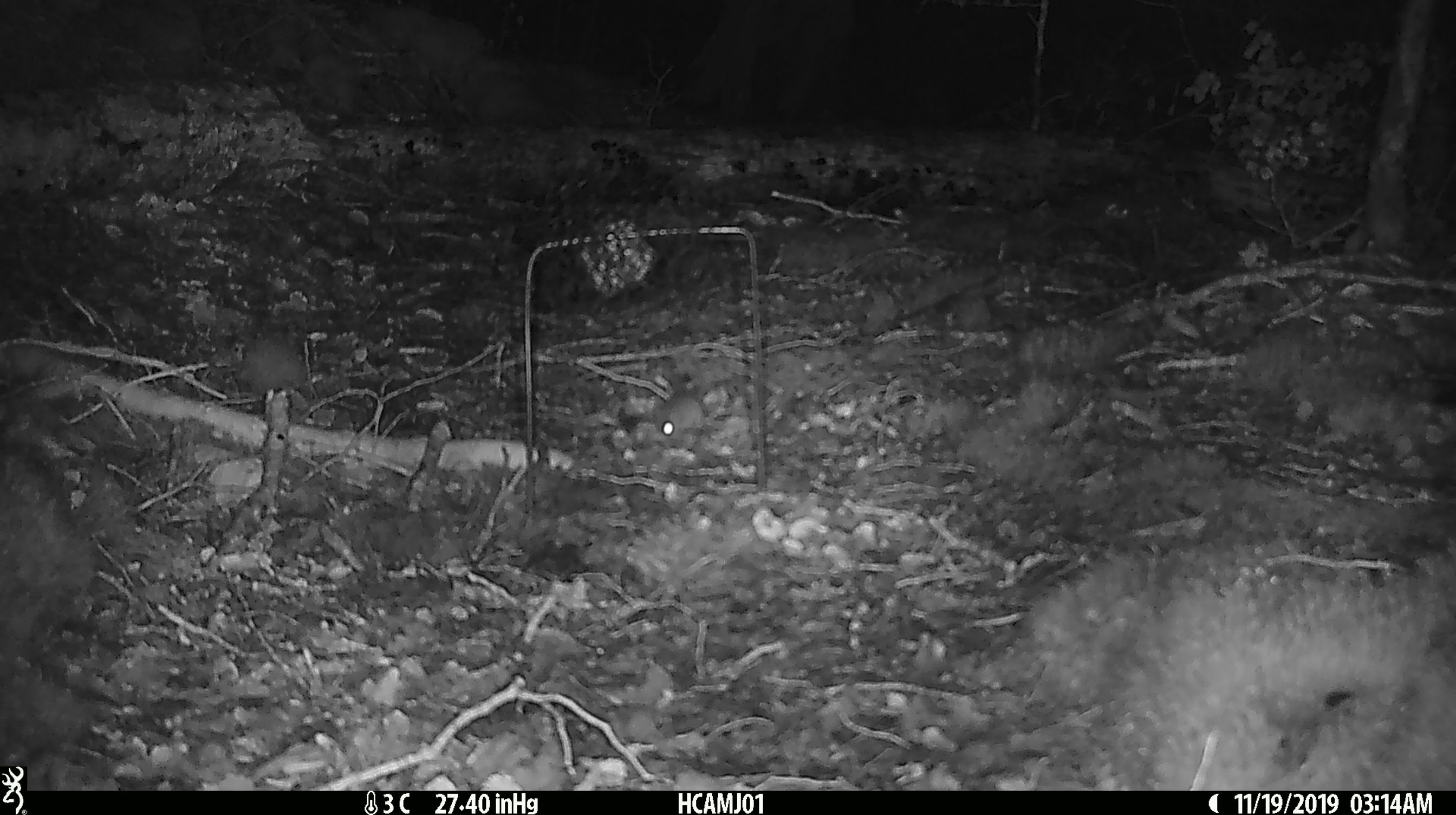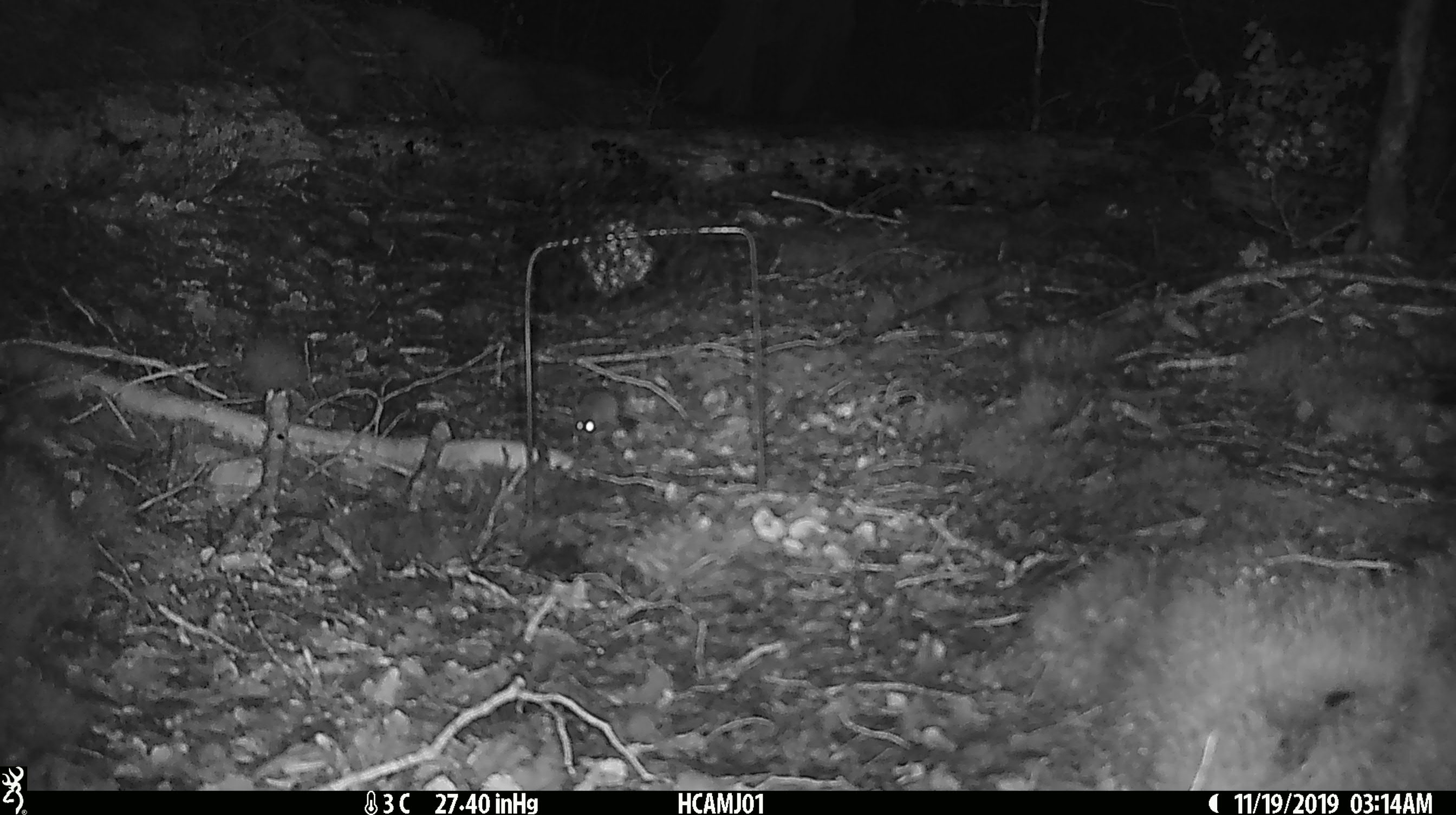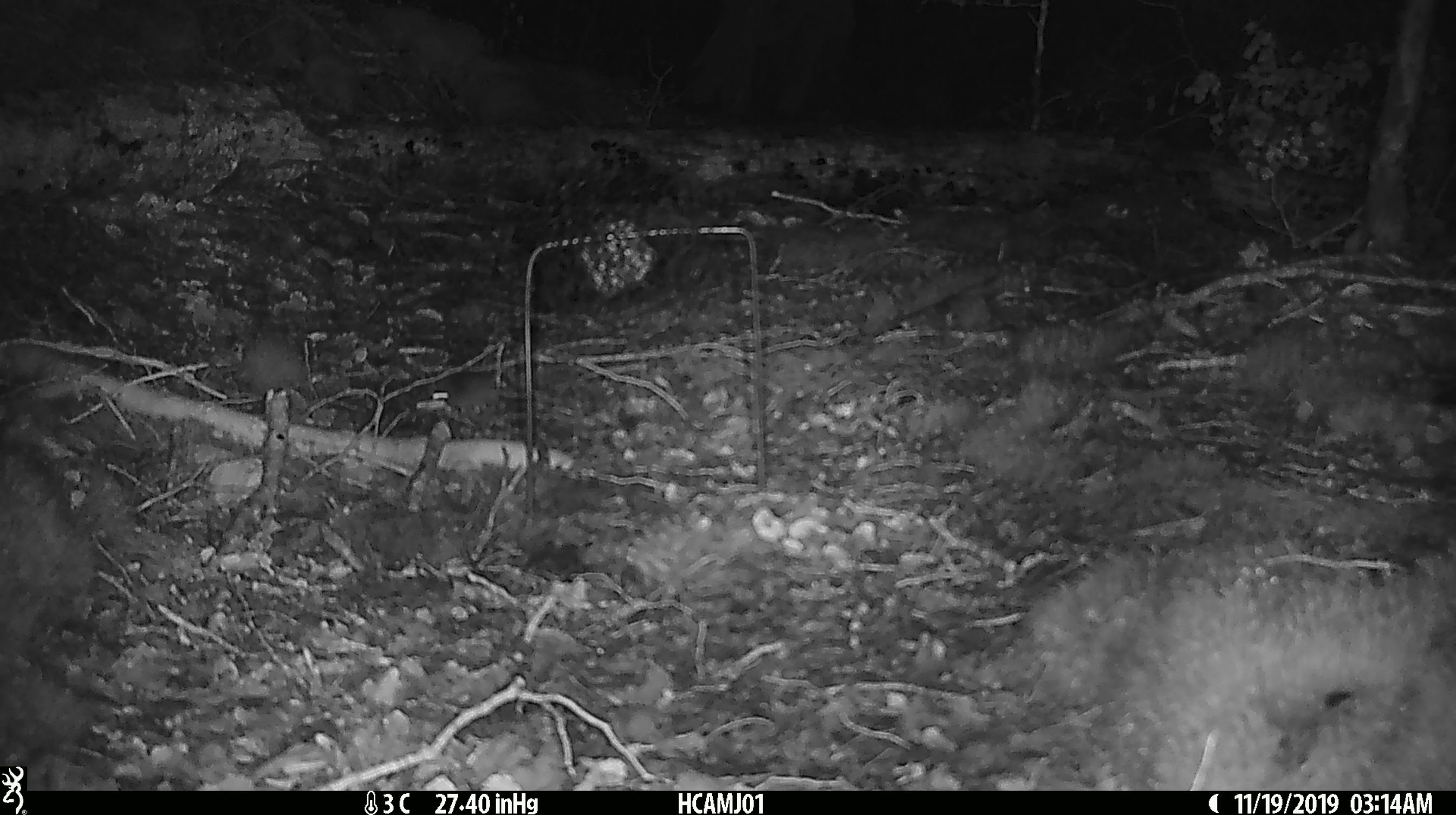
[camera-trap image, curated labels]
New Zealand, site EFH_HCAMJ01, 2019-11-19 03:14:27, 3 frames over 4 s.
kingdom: Animalia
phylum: Chordata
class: Mammalia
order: Rodentia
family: Muridae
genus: Mus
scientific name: Mus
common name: mouse